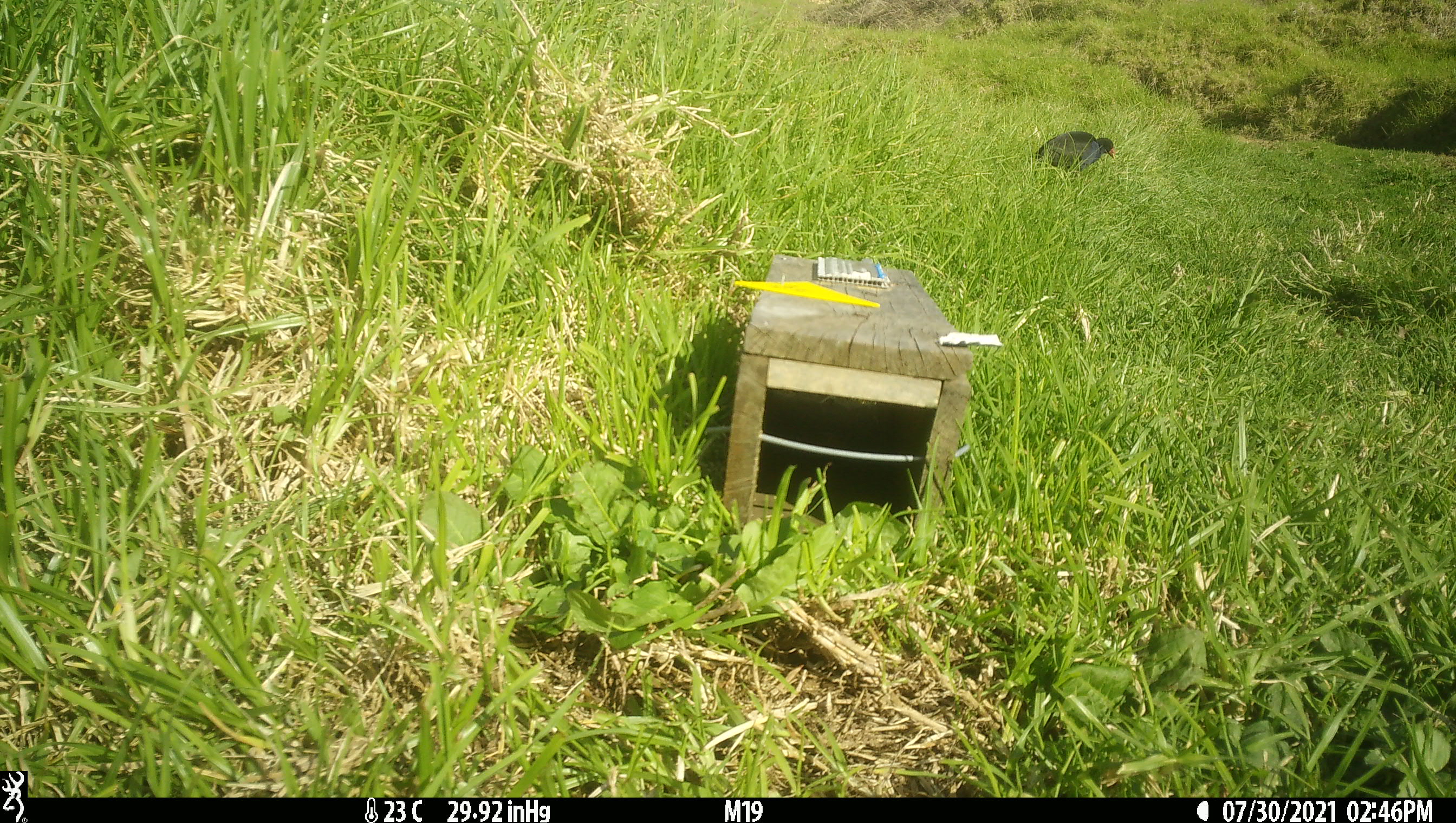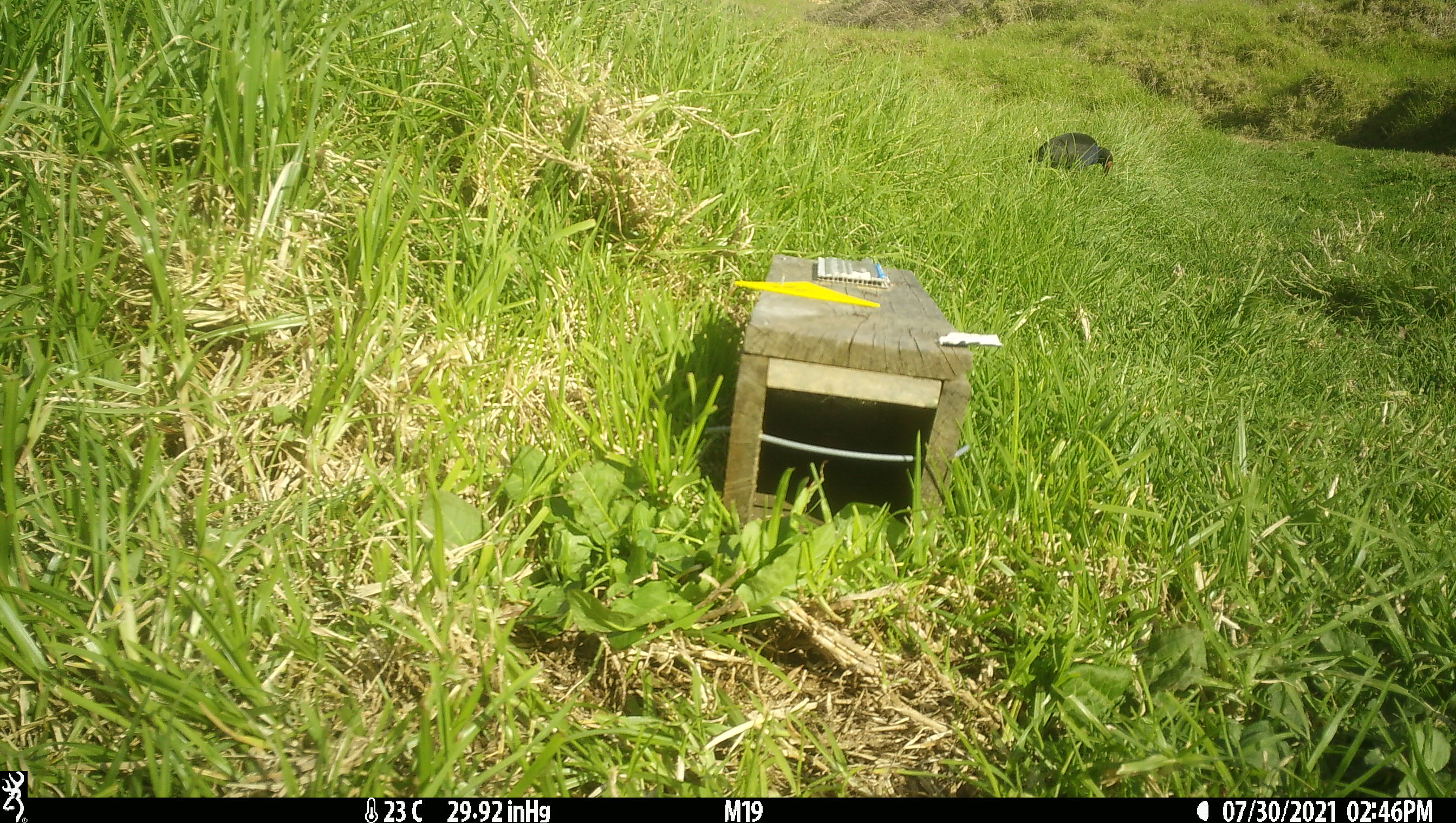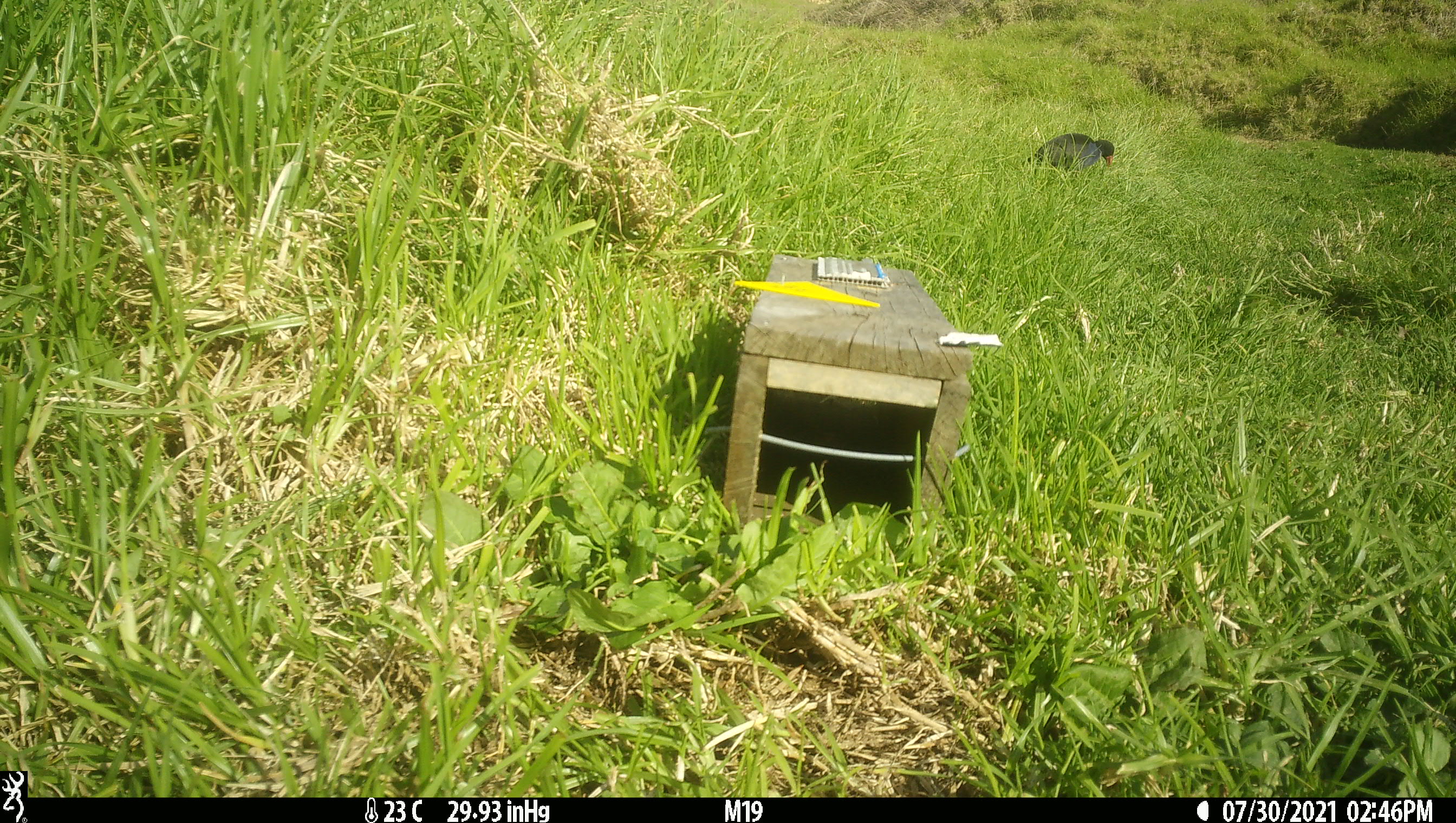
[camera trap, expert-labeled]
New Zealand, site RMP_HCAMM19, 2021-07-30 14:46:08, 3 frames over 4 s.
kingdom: Animalia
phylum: Chordata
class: Aves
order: Gruiformes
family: Rallidae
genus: Porphyrio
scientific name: Porphyrio melanotus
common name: australasian swamphen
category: pukeko